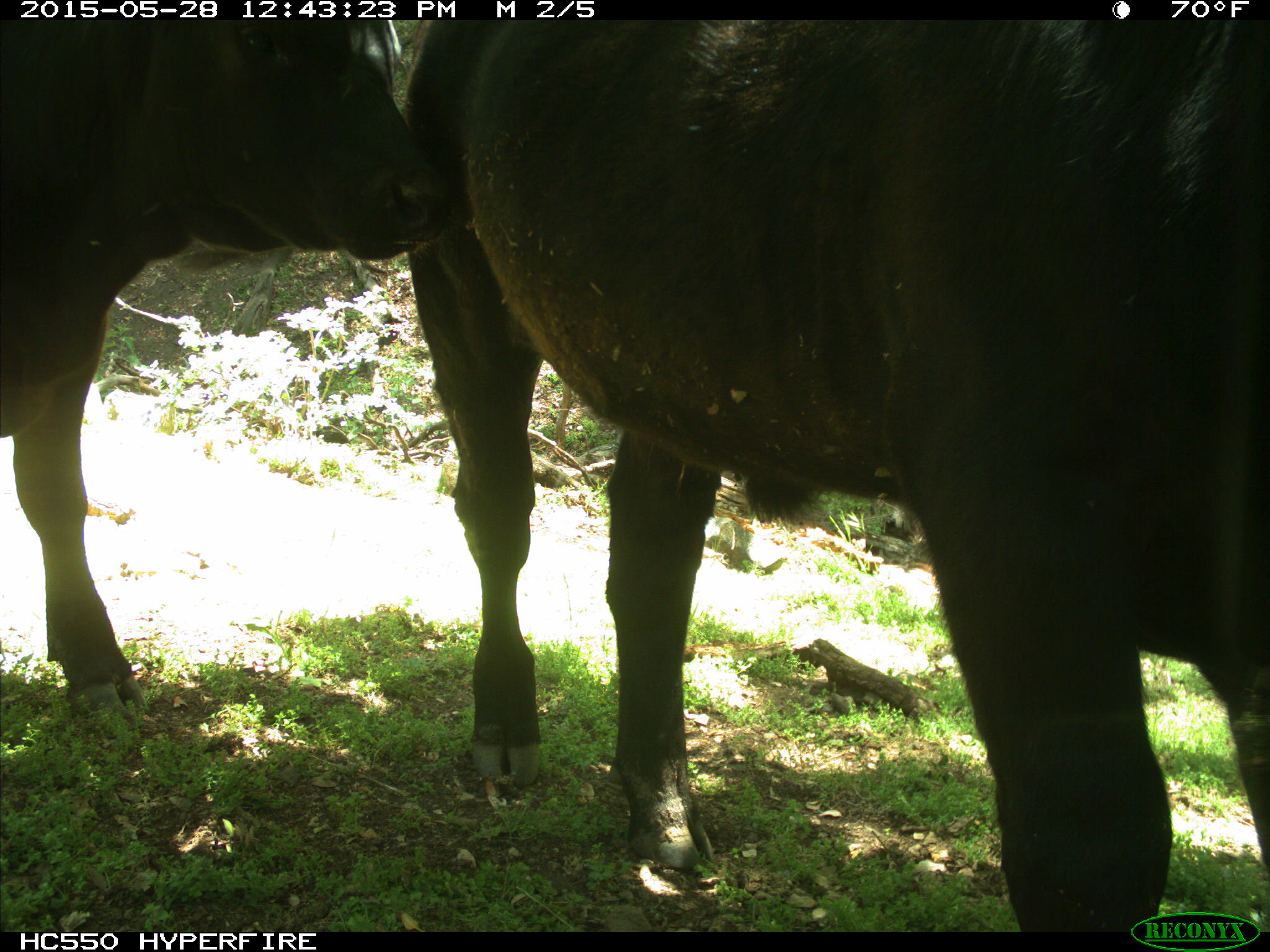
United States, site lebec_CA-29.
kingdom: Animalia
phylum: Chordata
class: Mammalia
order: Artiodactyla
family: Bovidae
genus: Bos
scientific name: Bos taurus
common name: domestic cow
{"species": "Bos taurus (domestic cow)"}